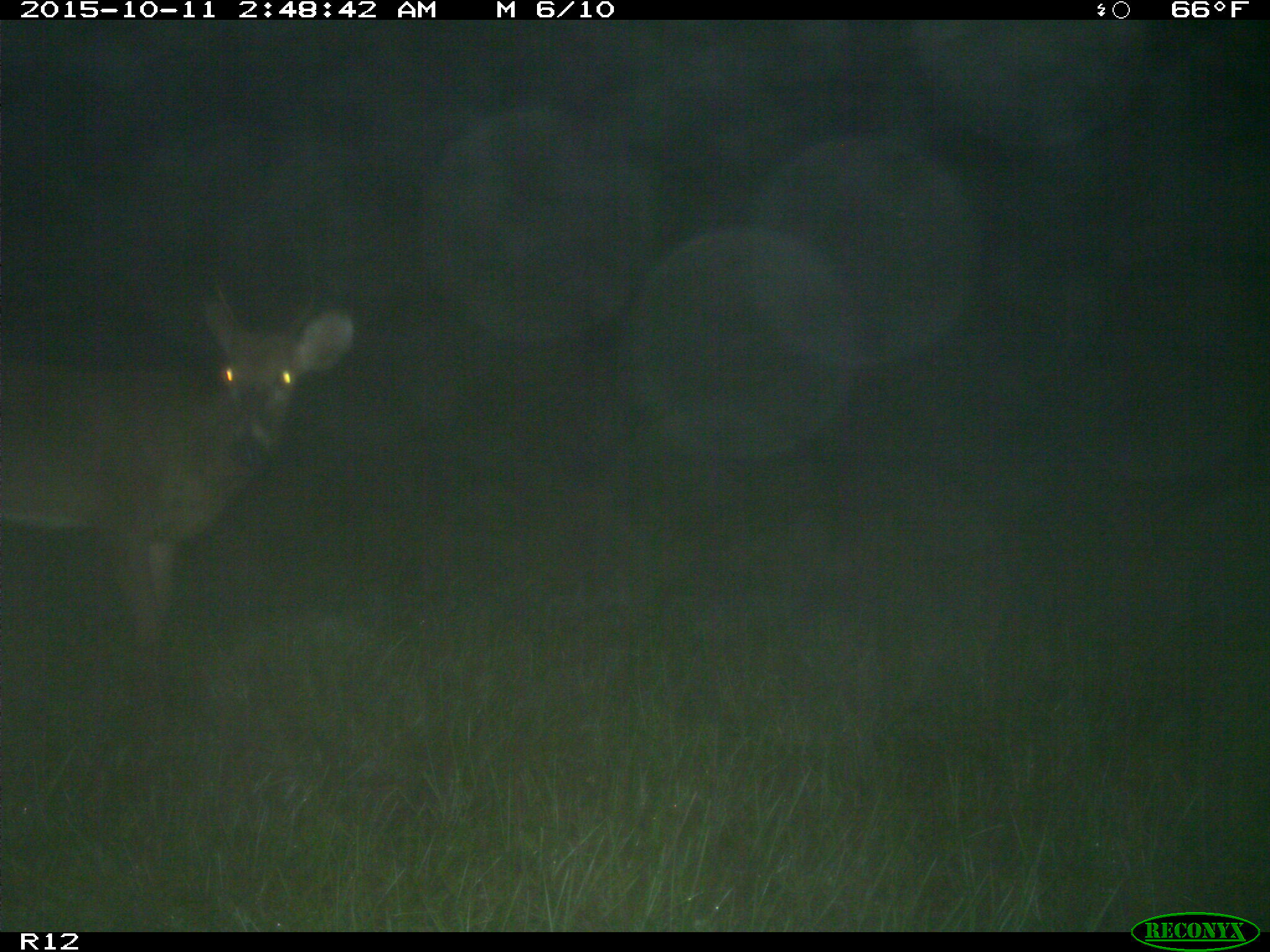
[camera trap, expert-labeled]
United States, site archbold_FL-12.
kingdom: Animalia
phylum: Chordata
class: Mammalia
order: Artiodactyla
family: Cervidae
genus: Odocoileus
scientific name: Odocoileus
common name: deer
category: unidentified deer